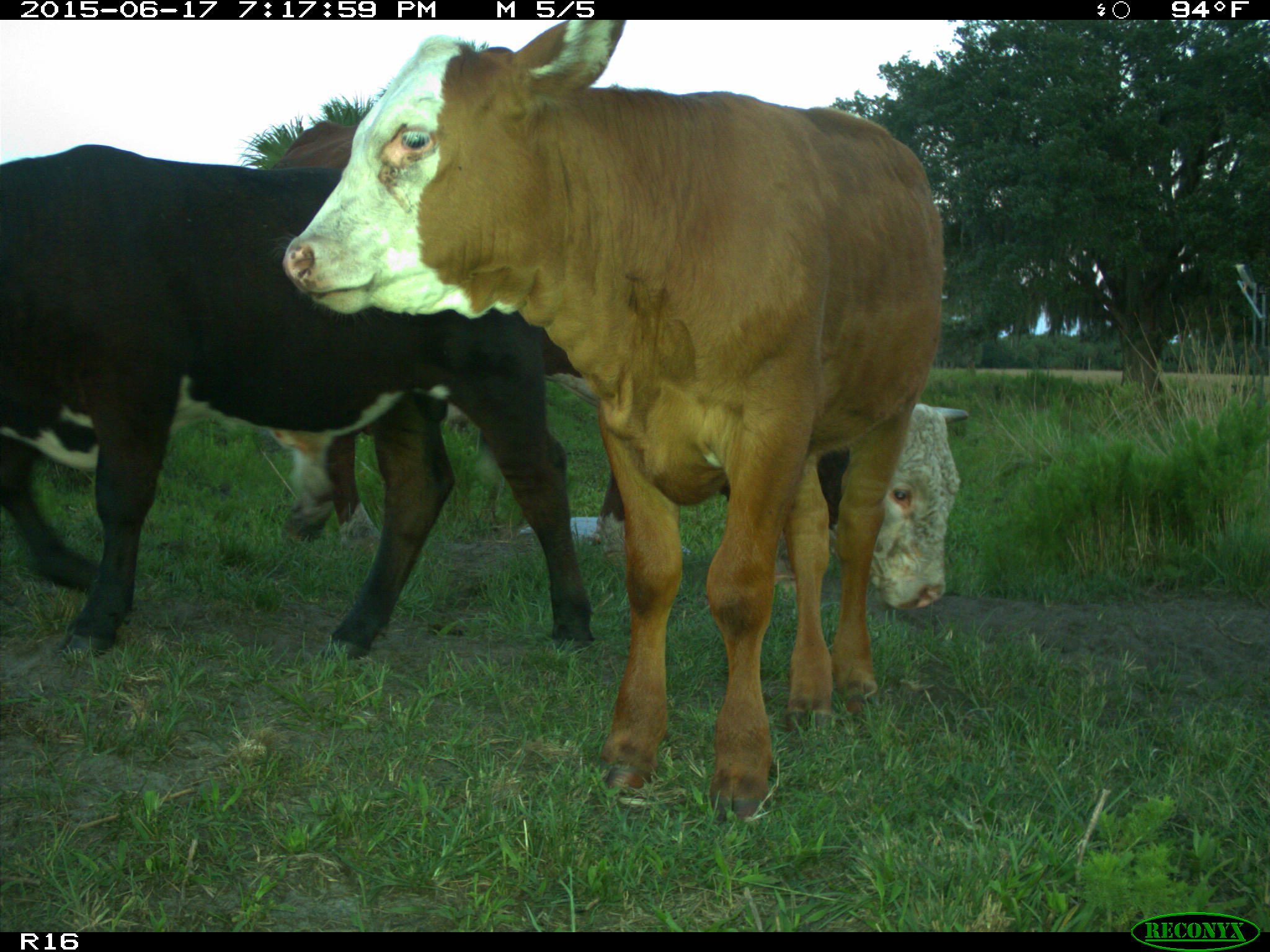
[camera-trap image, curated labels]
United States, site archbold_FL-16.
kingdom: Animalia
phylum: Chordata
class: Mammalia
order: Artiodactyla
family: Bovidae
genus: Bos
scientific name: Bos taurus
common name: domestic cow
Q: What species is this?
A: Bos taurus (domestic cow).